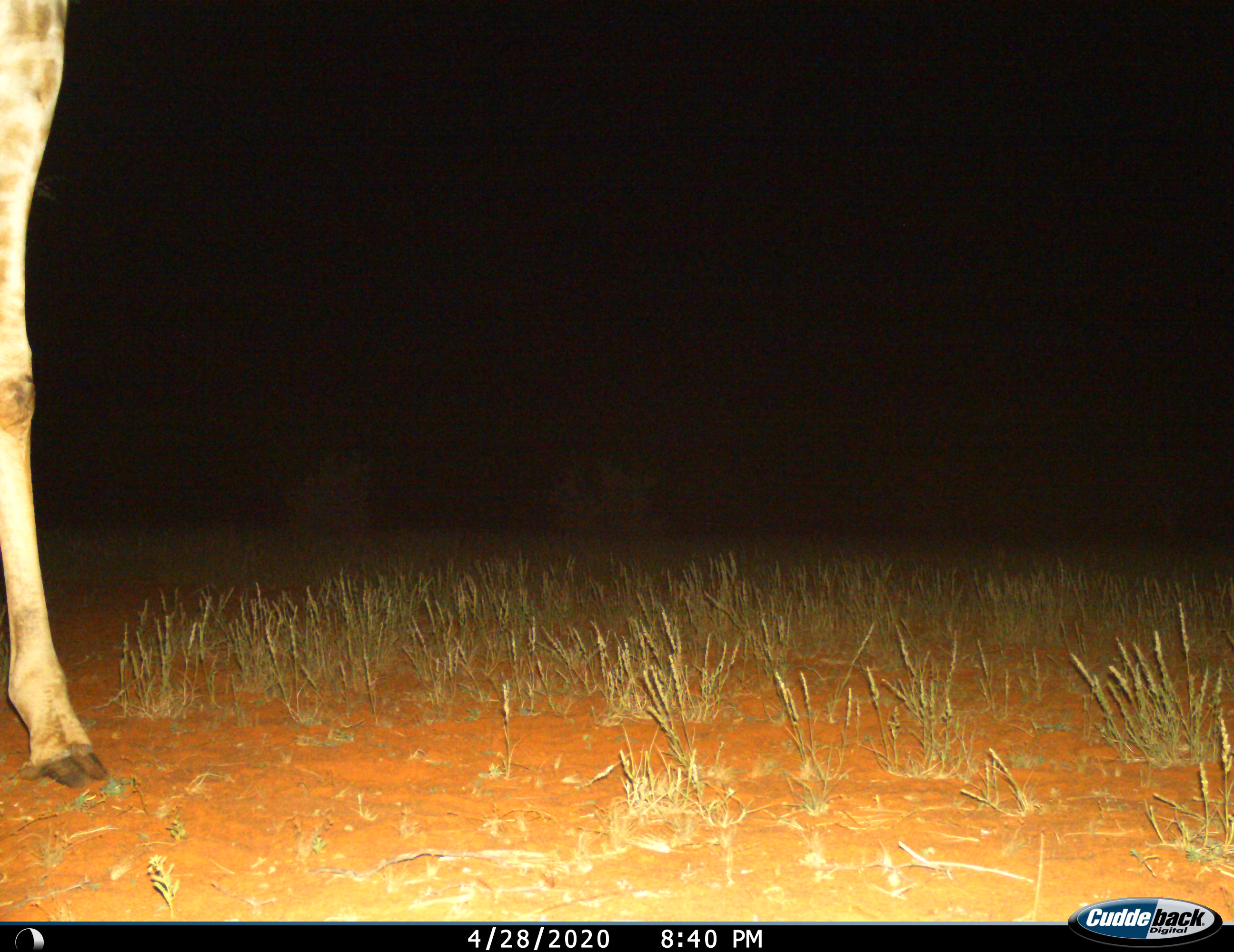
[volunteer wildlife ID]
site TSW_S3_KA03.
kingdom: Animalia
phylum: Chordata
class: Mammalia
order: Artiodactyla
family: Giraffidae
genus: Giraffa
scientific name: Giraffa camelopardalis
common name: giraffe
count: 1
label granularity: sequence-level